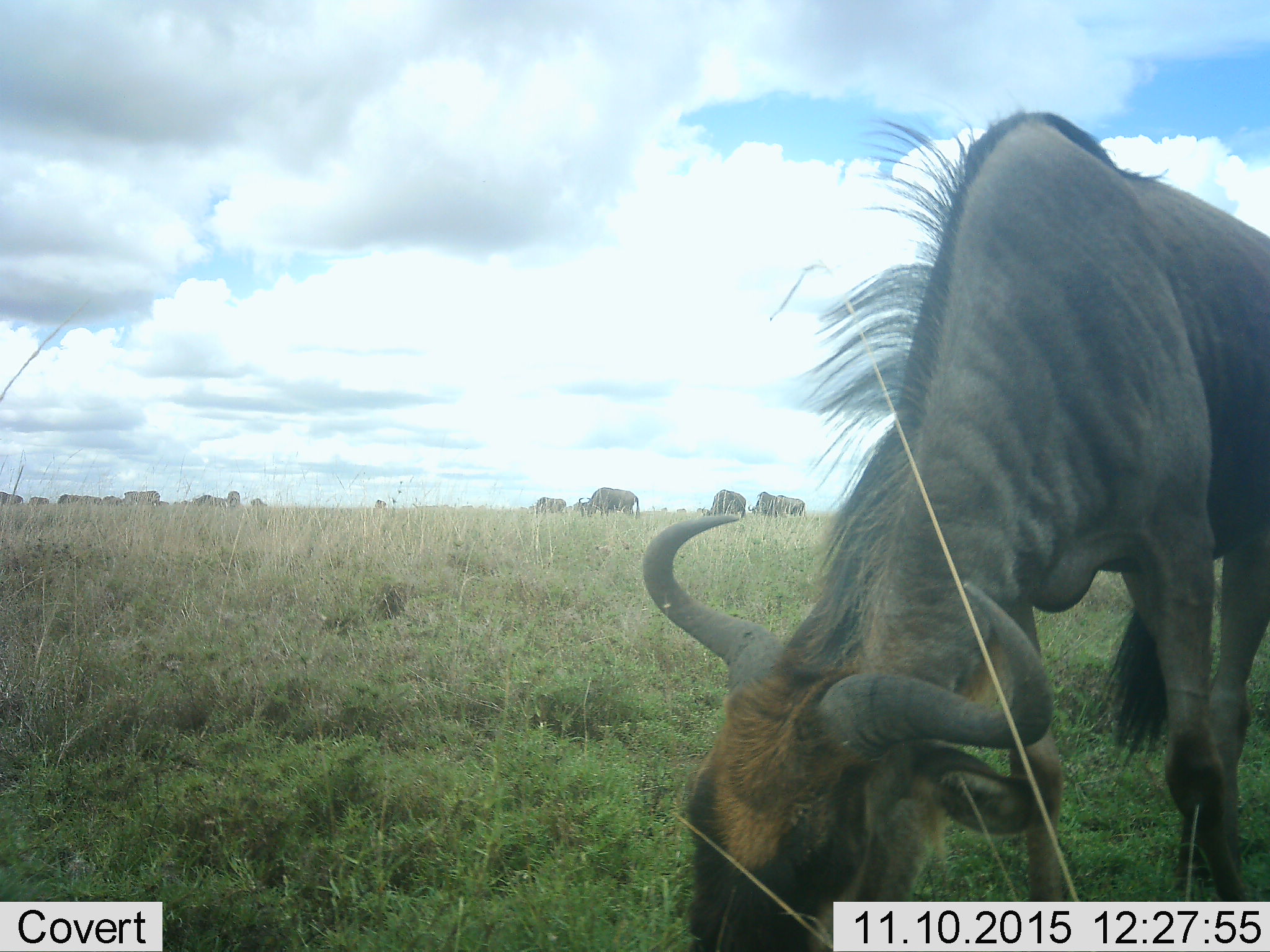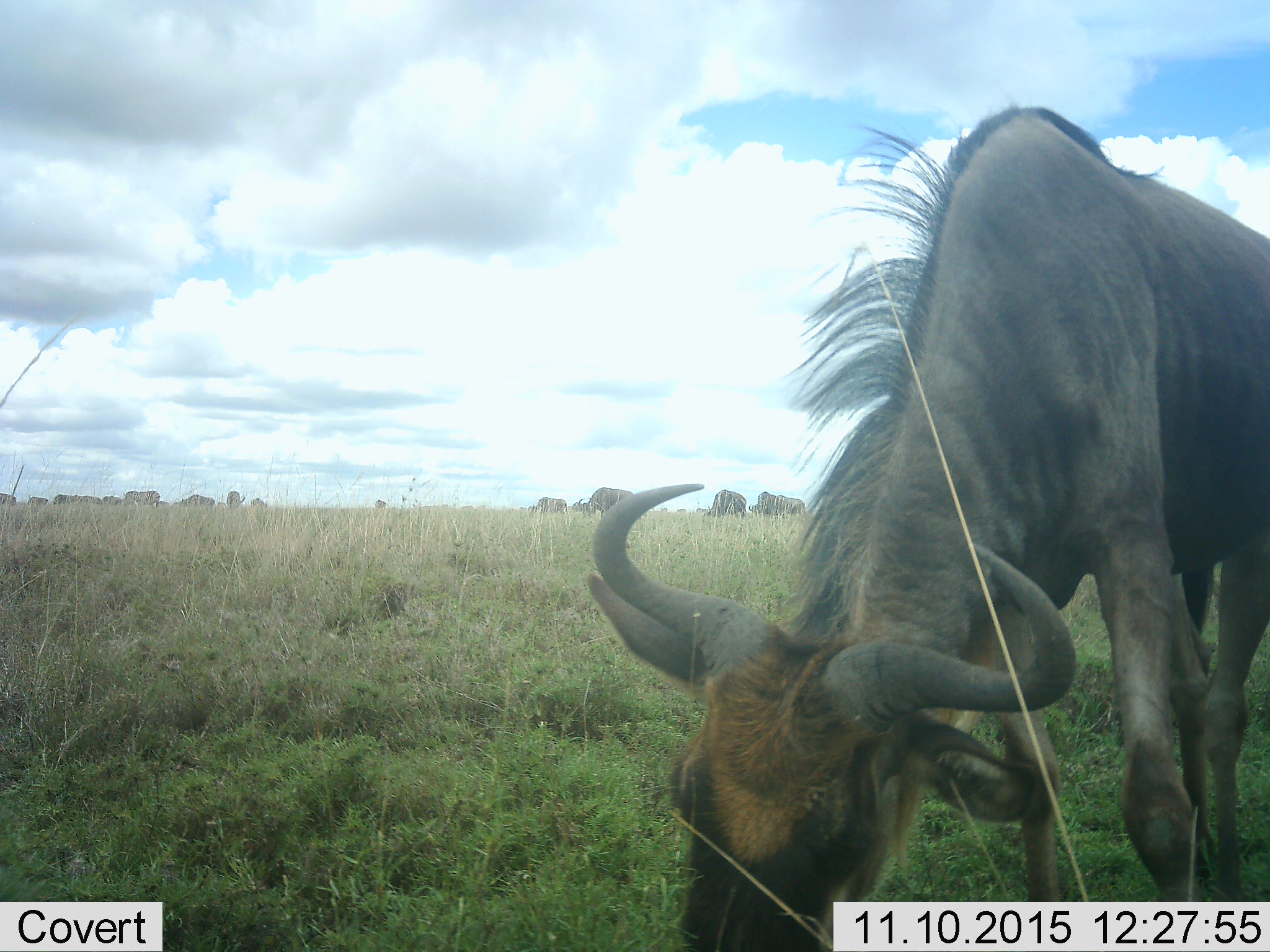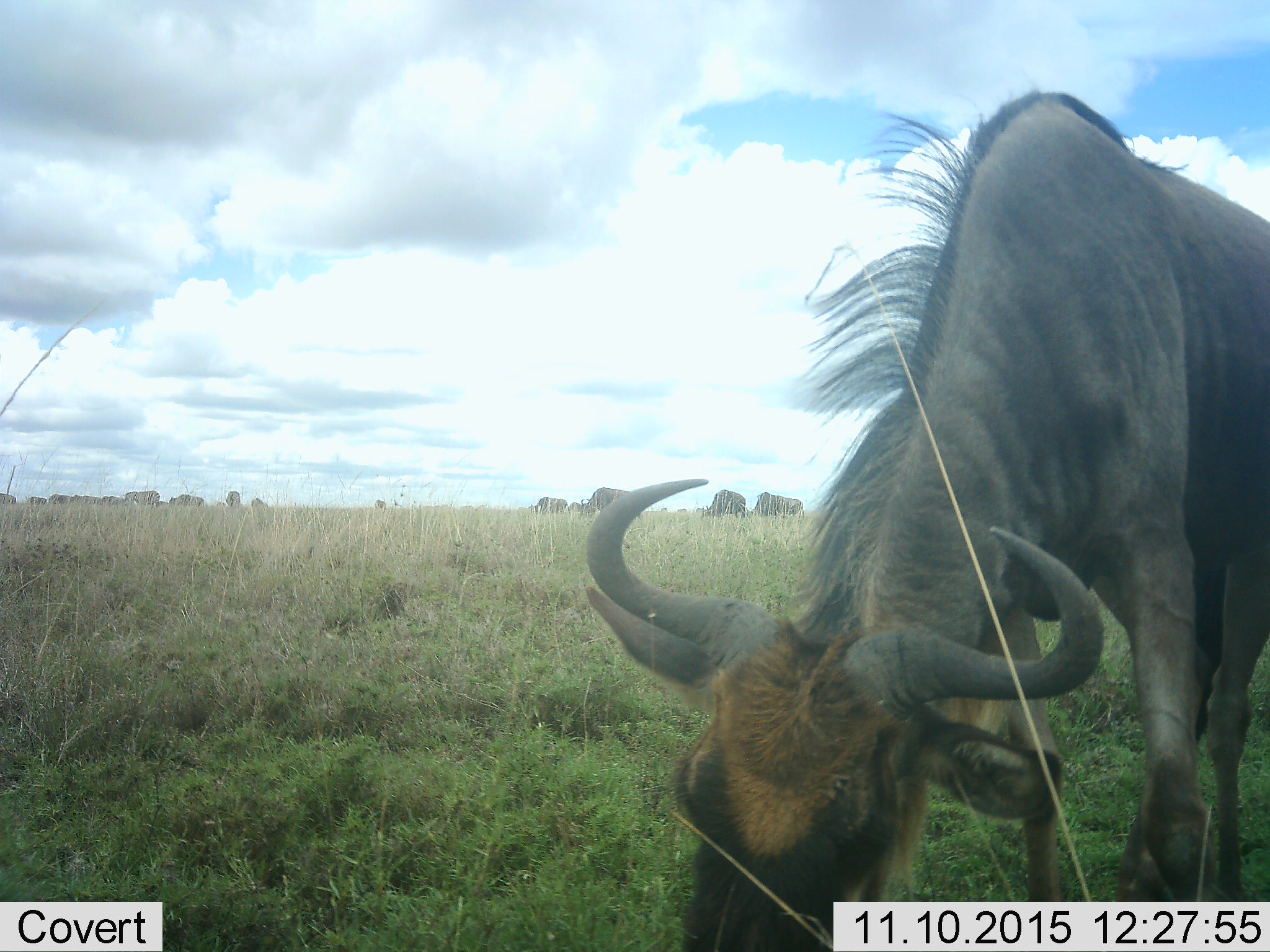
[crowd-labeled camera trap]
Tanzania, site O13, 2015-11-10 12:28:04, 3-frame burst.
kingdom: Animalia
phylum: Chordata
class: Mammalia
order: Artiodactyla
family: Bovidae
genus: Connochaetes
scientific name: Connochaetes taurinus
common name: blue wildebeest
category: wildebeest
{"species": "wildebeest (blue wildebeest) (Connochaetes taurinus)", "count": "11-50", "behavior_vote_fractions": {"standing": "64%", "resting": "0%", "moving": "36%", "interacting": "0%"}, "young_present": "9%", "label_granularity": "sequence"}